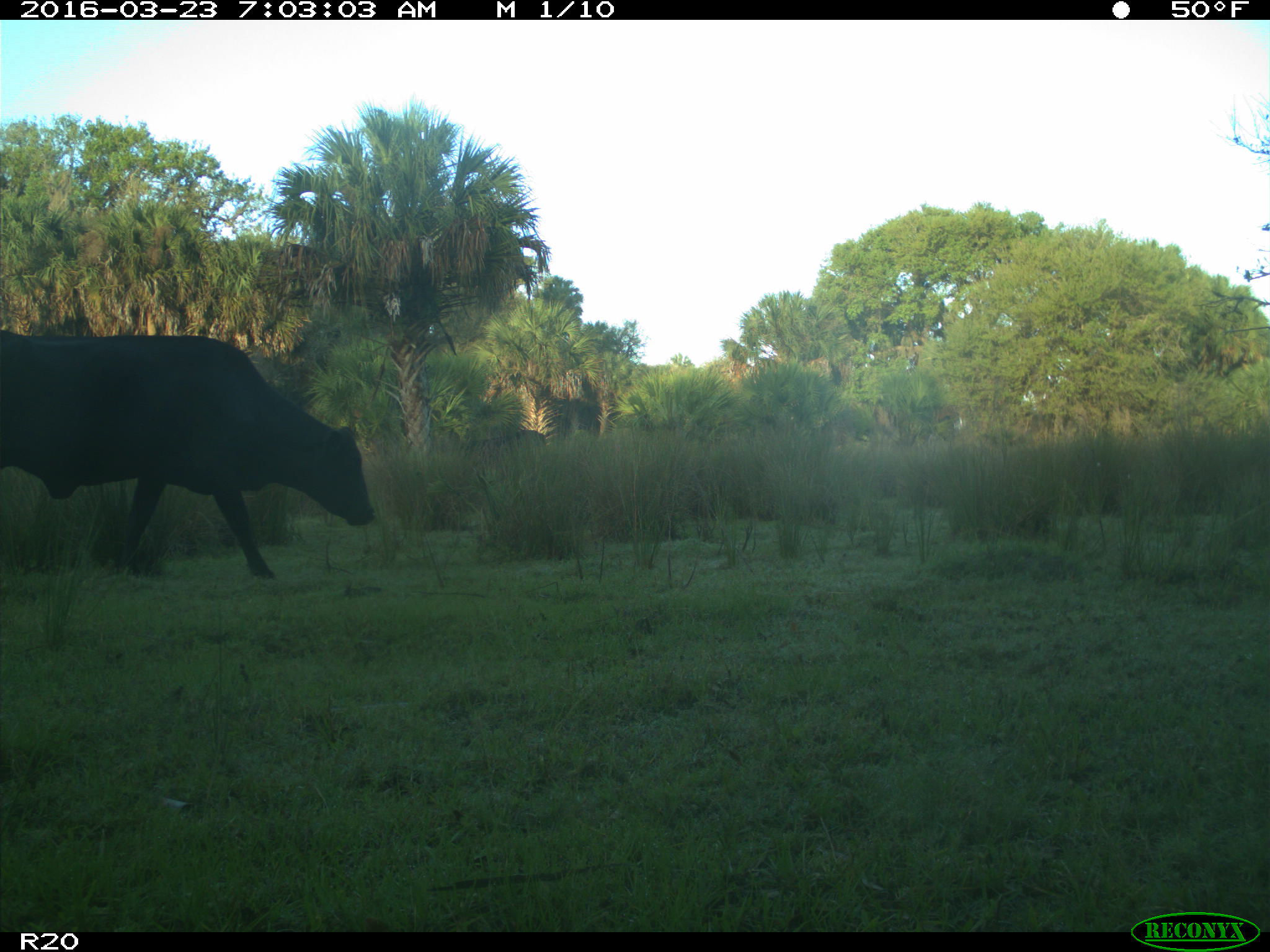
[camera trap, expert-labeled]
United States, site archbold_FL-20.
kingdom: Animalia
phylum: Chordata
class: Mammalia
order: Artiodactyla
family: Bovidae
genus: Bos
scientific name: Bos taurus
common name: domestic cow